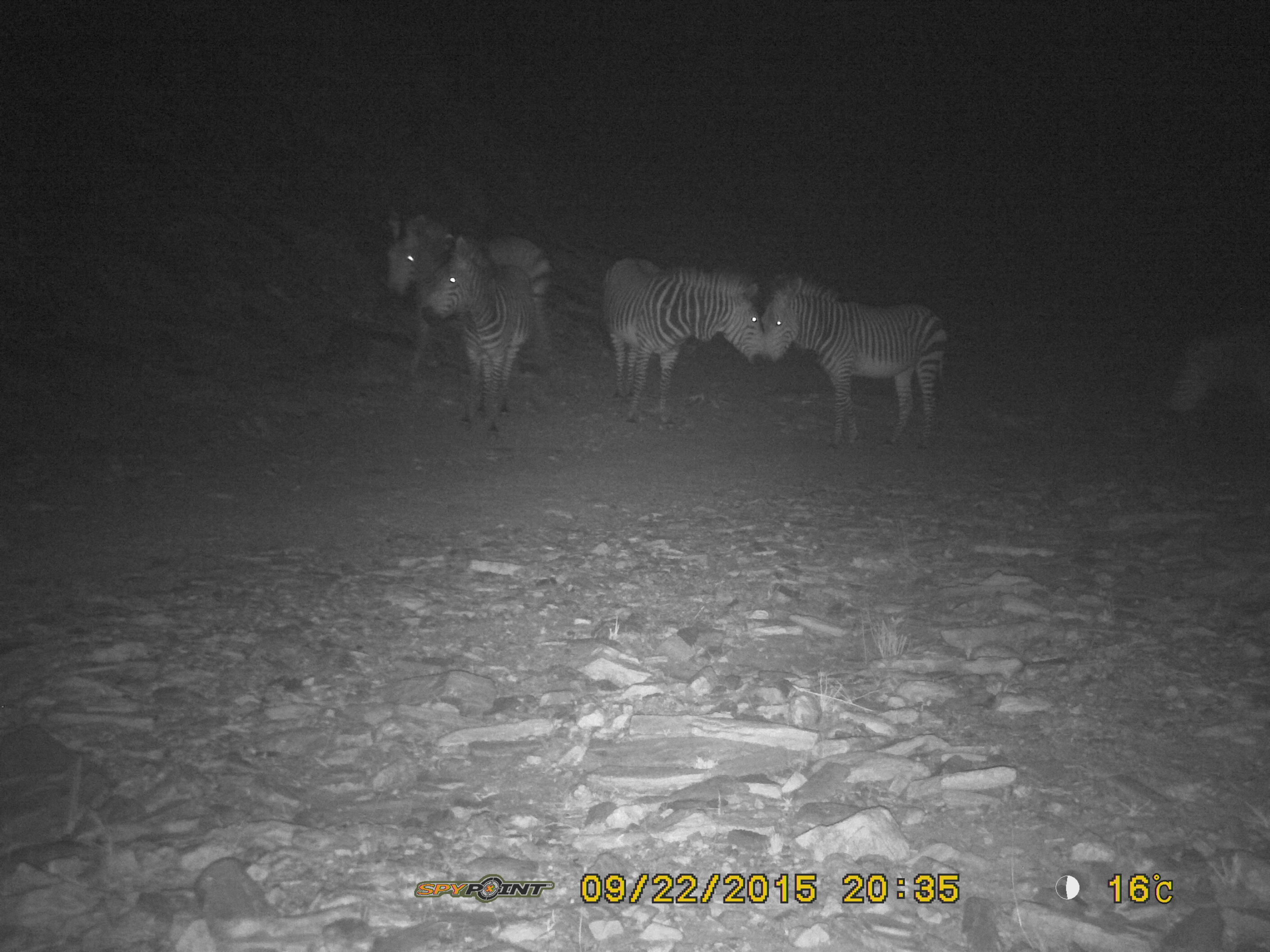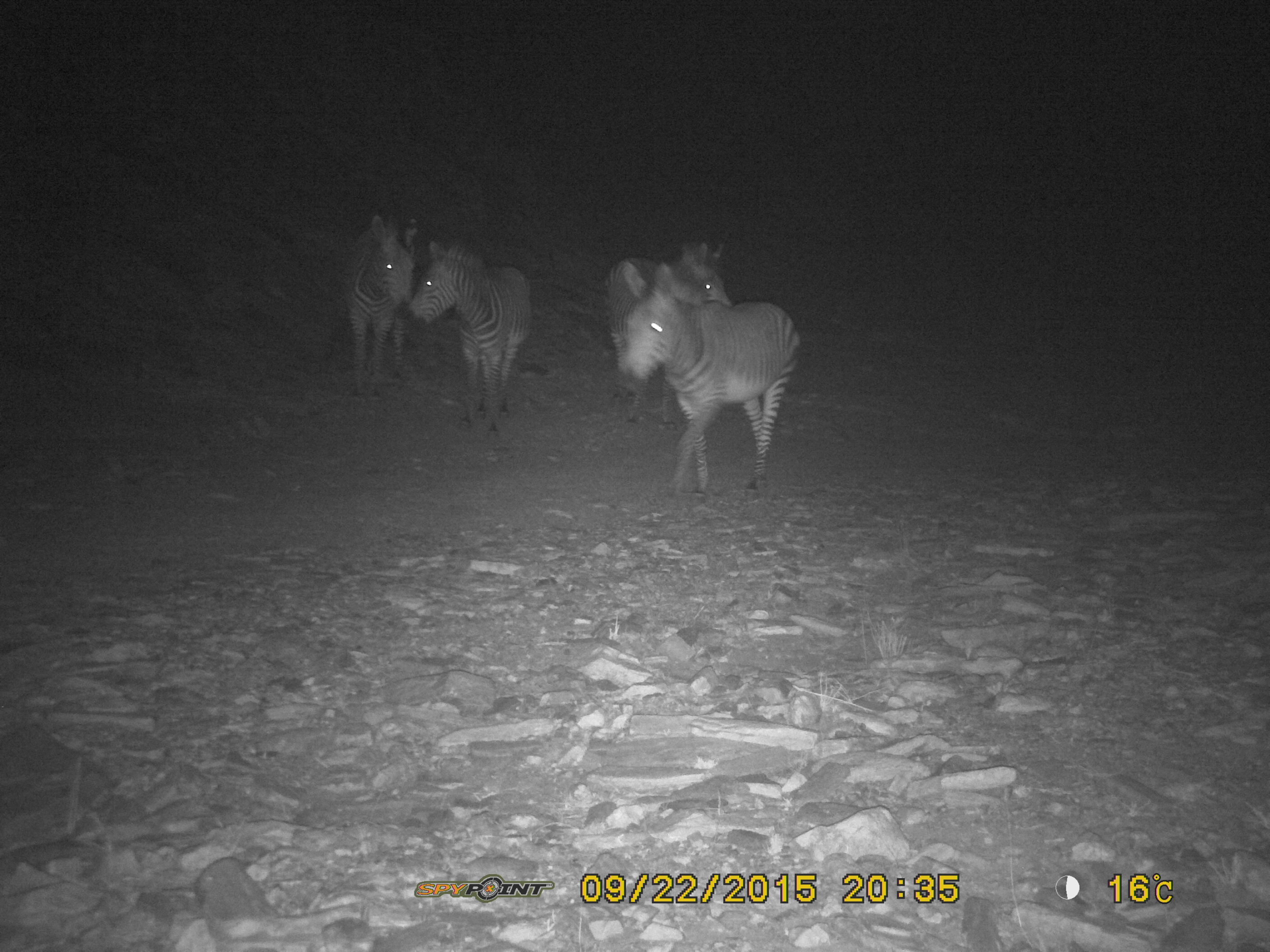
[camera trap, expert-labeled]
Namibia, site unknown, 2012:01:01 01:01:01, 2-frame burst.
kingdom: Animalia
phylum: Chordata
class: Mammalia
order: Perissodactyla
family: Equidae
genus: Equus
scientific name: Equus zebra hartmannae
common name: hartmann's mountain zebra